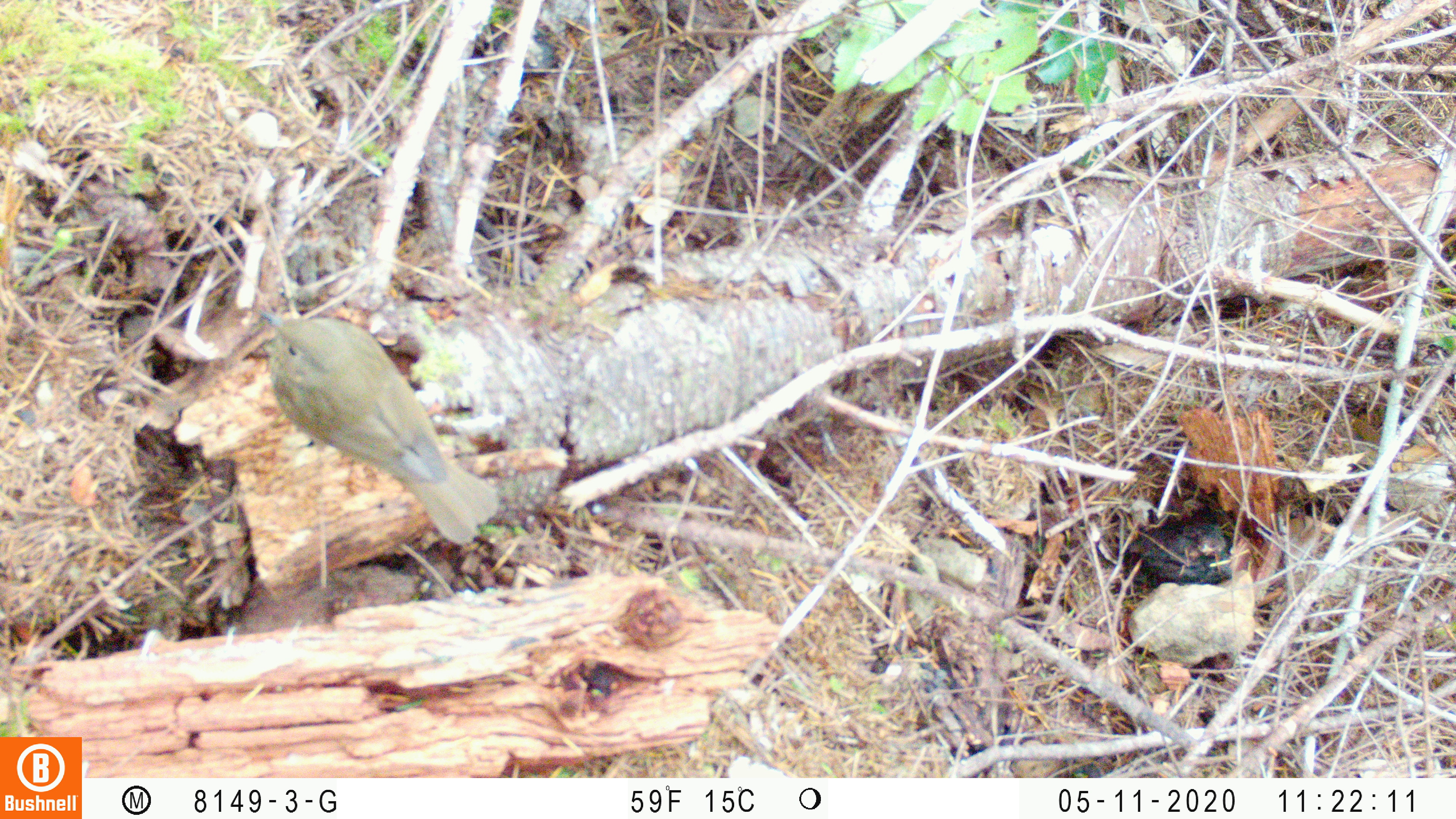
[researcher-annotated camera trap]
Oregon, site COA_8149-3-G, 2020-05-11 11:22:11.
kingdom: Animalia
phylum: Chordata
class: Aves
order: Passeriformes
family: Turdidae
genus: Catharus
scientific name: Catharus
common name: brown thrushes and nightingale-thrushes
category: catharus species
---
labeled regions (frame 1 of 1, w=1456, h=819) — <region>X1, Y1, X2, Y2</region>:
catharus species: <region>243, 294, 512, 553</region>